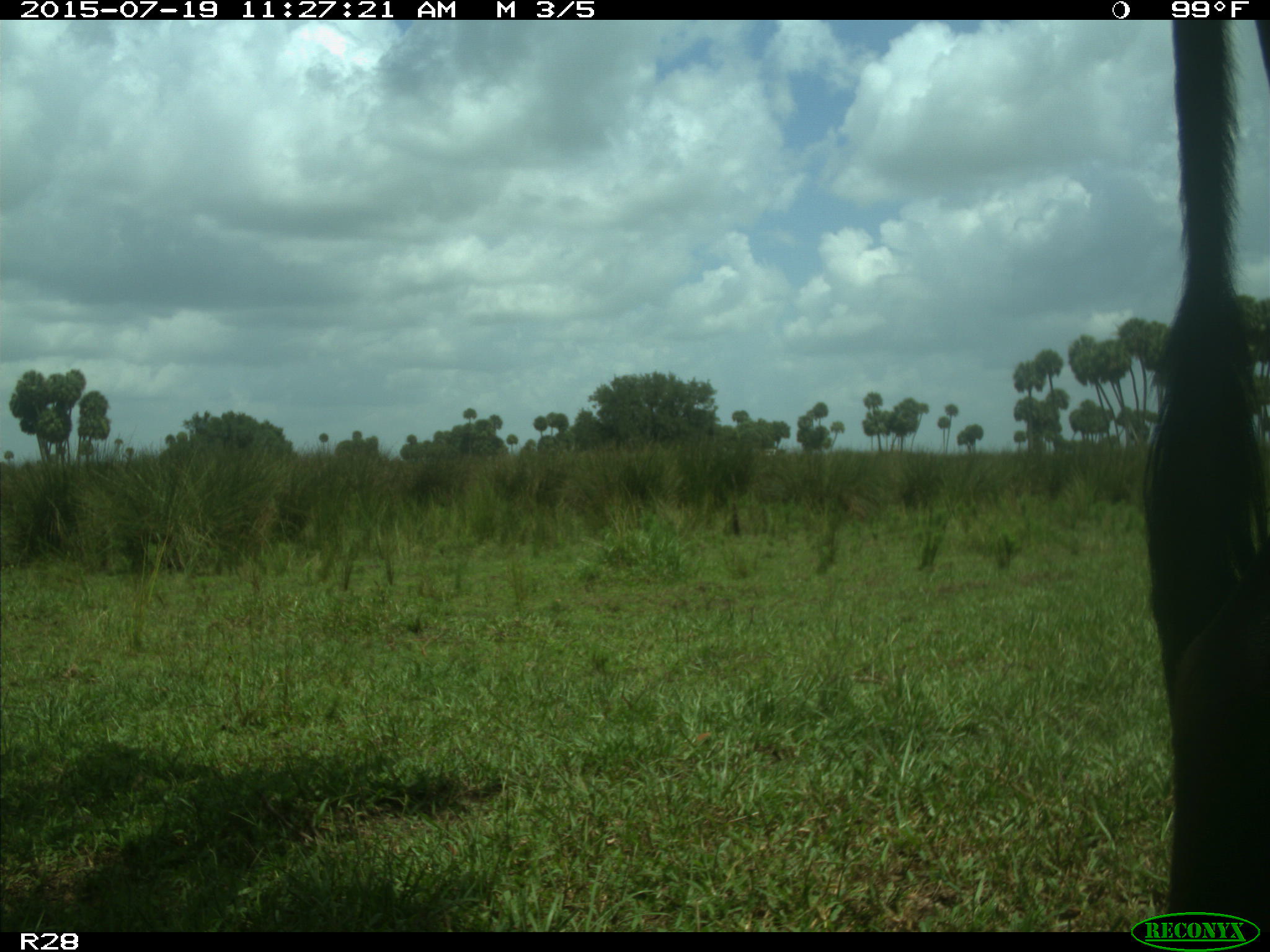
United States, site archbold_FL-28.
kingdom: Animalia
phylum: Chordata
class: Mammalia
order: Artiodactyla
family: Bovidae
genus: Bos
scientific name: Bos taurus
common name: domestic cow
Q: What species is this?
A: Bos taurus (domestic cow).